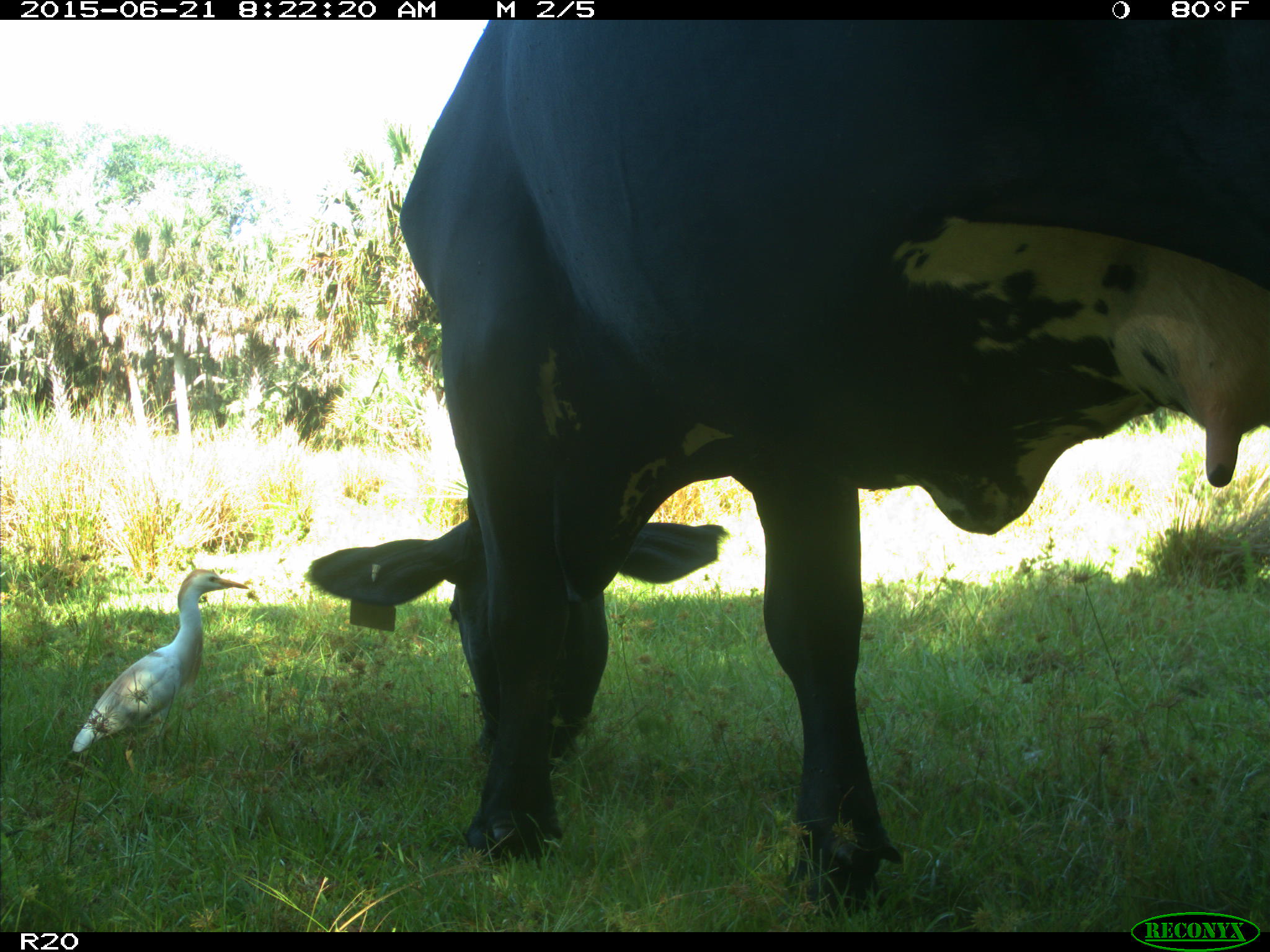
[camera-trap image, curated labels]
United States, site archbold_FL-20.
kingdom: Animalia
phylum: Chordata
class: Mammalia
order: Artiodactyla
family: Bovidae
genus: Bos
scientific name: Bos taurus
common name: domestic cow